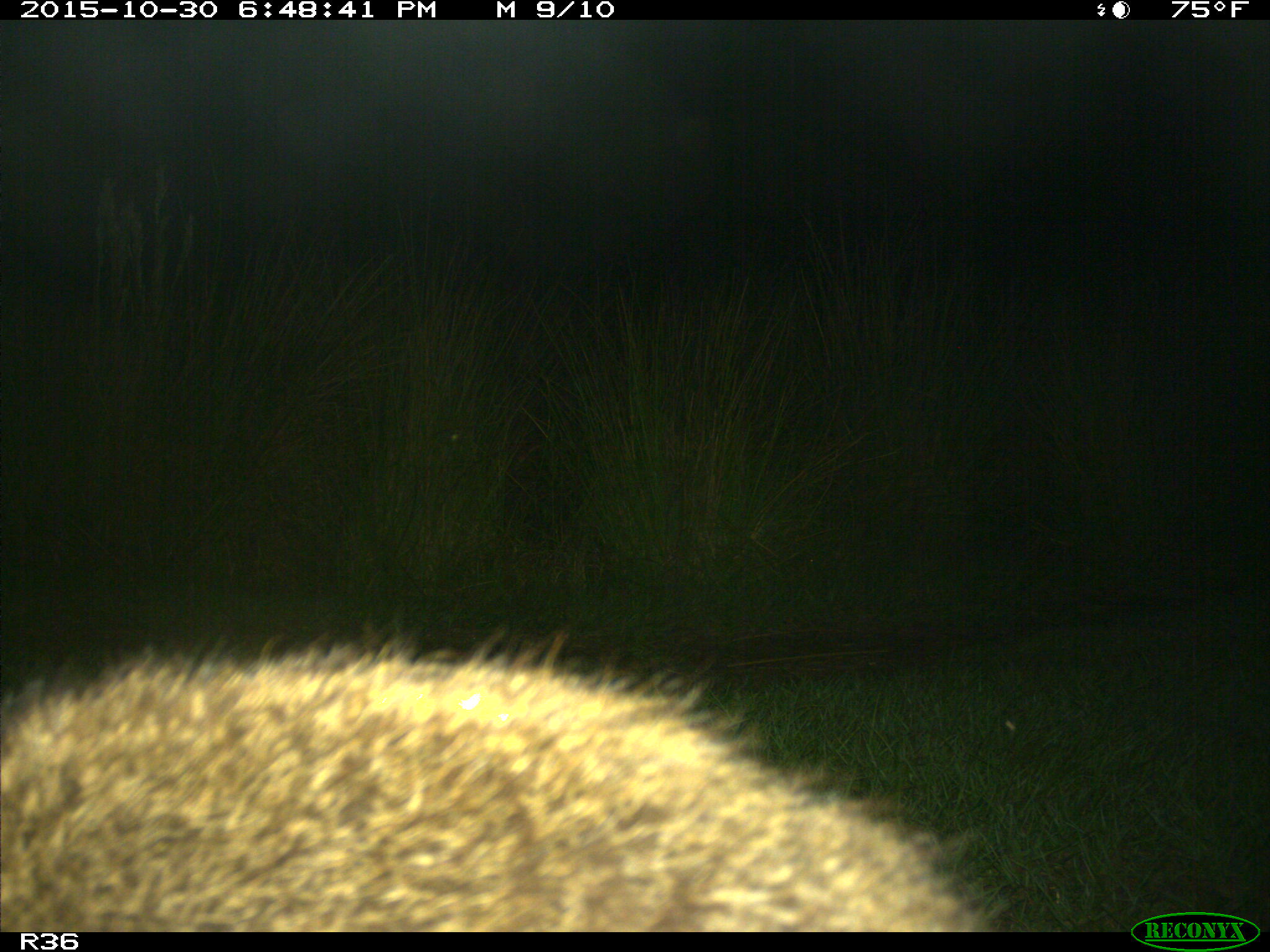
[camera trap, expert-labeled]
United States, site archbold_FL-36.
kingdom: Animalia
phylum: Chordata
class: Mammalia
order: Carnivora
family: Procyonidae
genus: Procyon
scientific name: Procyon lotor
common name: common raccoon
Procyon lotor (common raccoon).